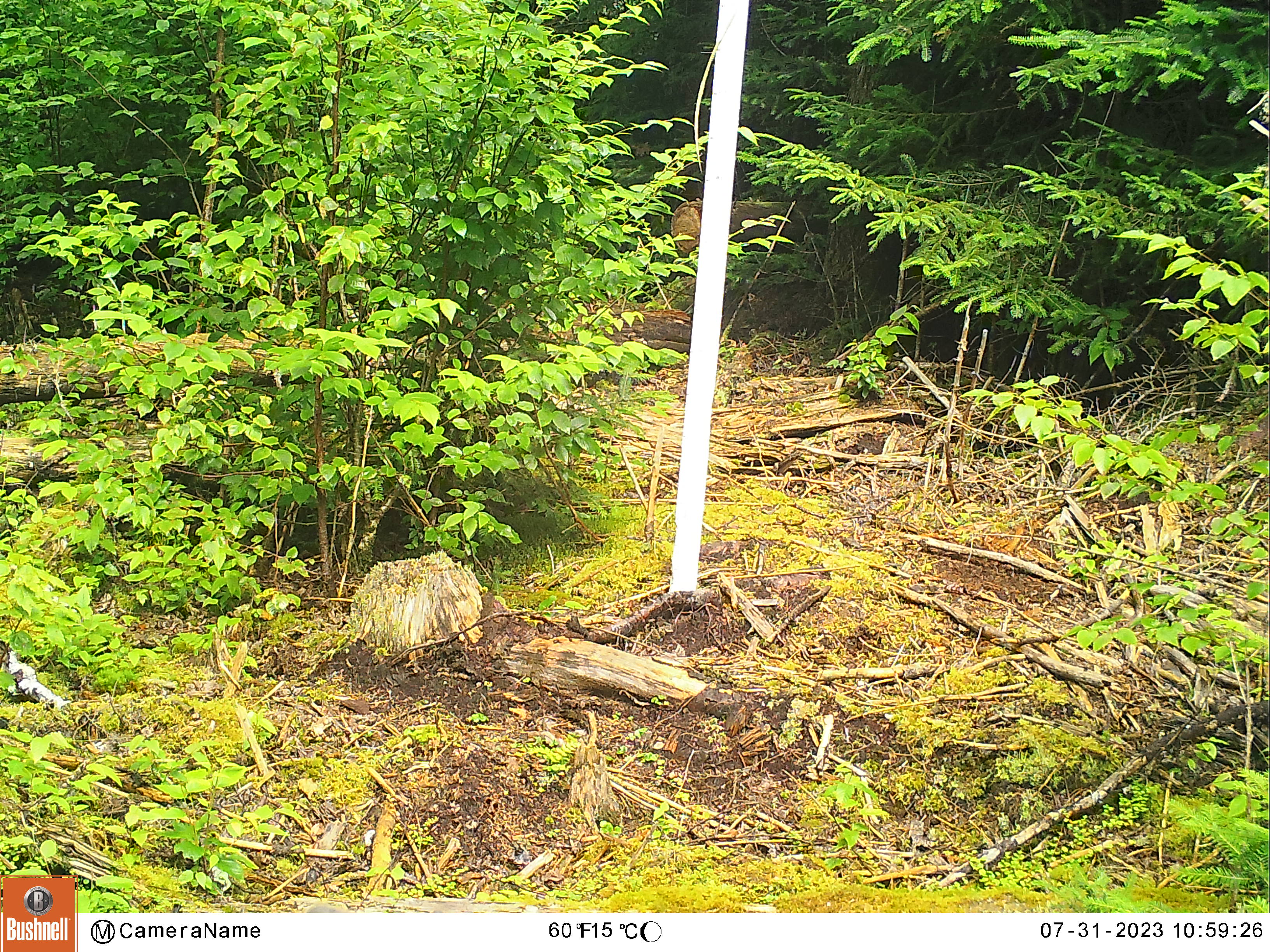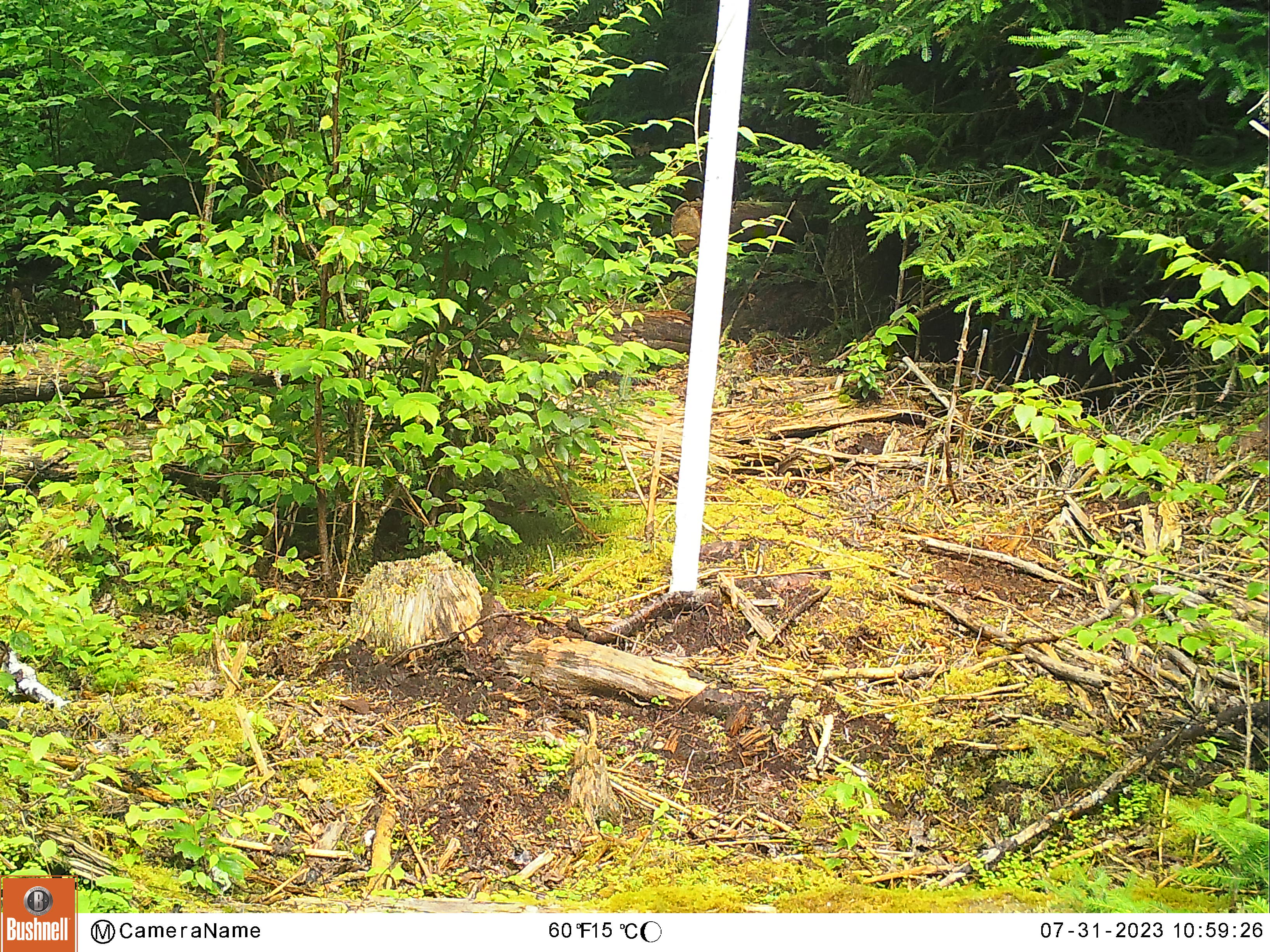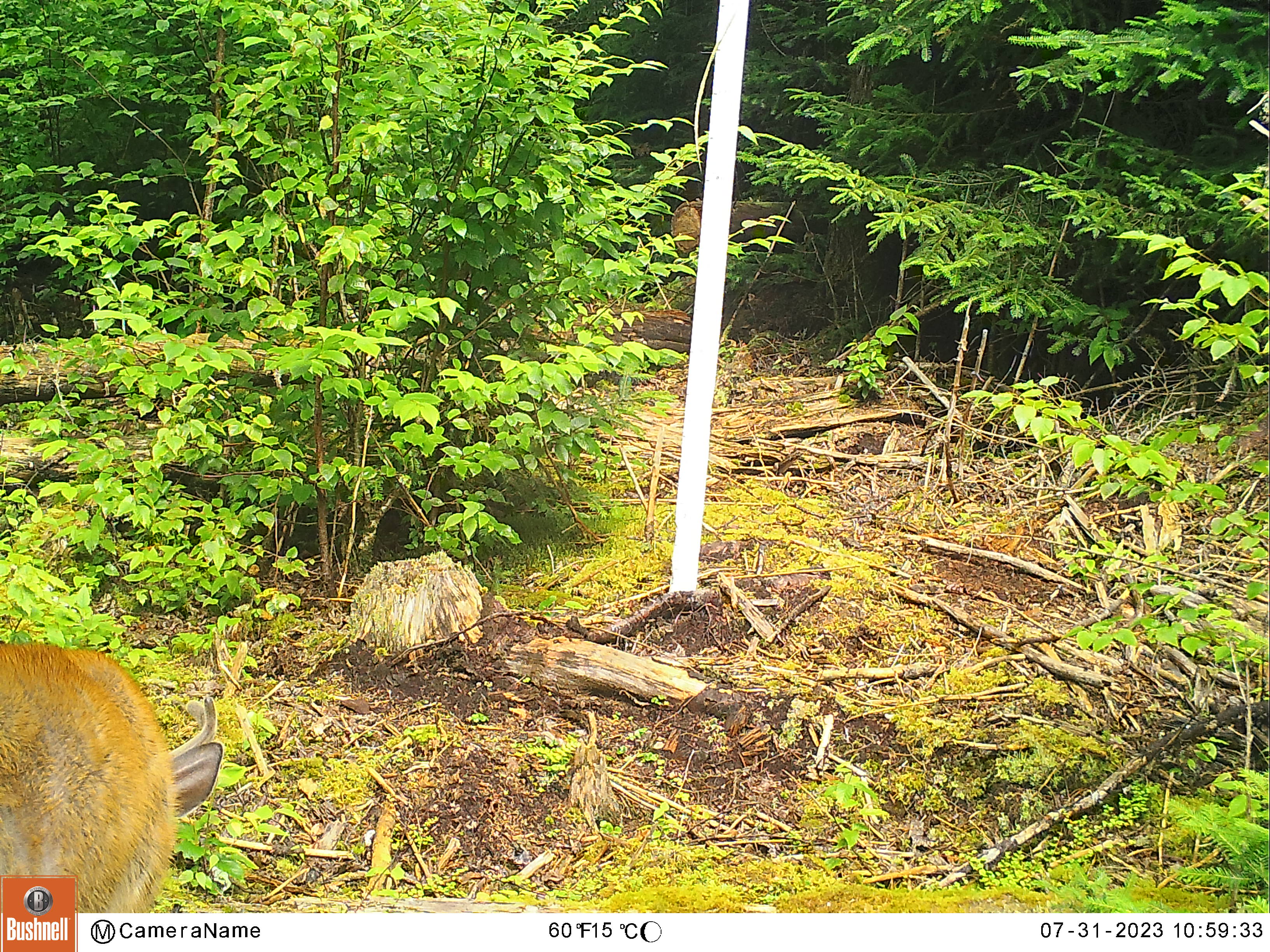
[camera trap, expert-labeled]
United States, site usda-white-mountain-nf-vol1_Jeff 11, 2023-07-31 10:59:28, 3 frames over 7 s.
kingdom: Animalia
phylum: Chordata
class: Mammalia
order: Artiodactyla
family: Cervidae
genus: Odocoileus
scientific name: Odocoileus virginianus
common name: white-tailed deer